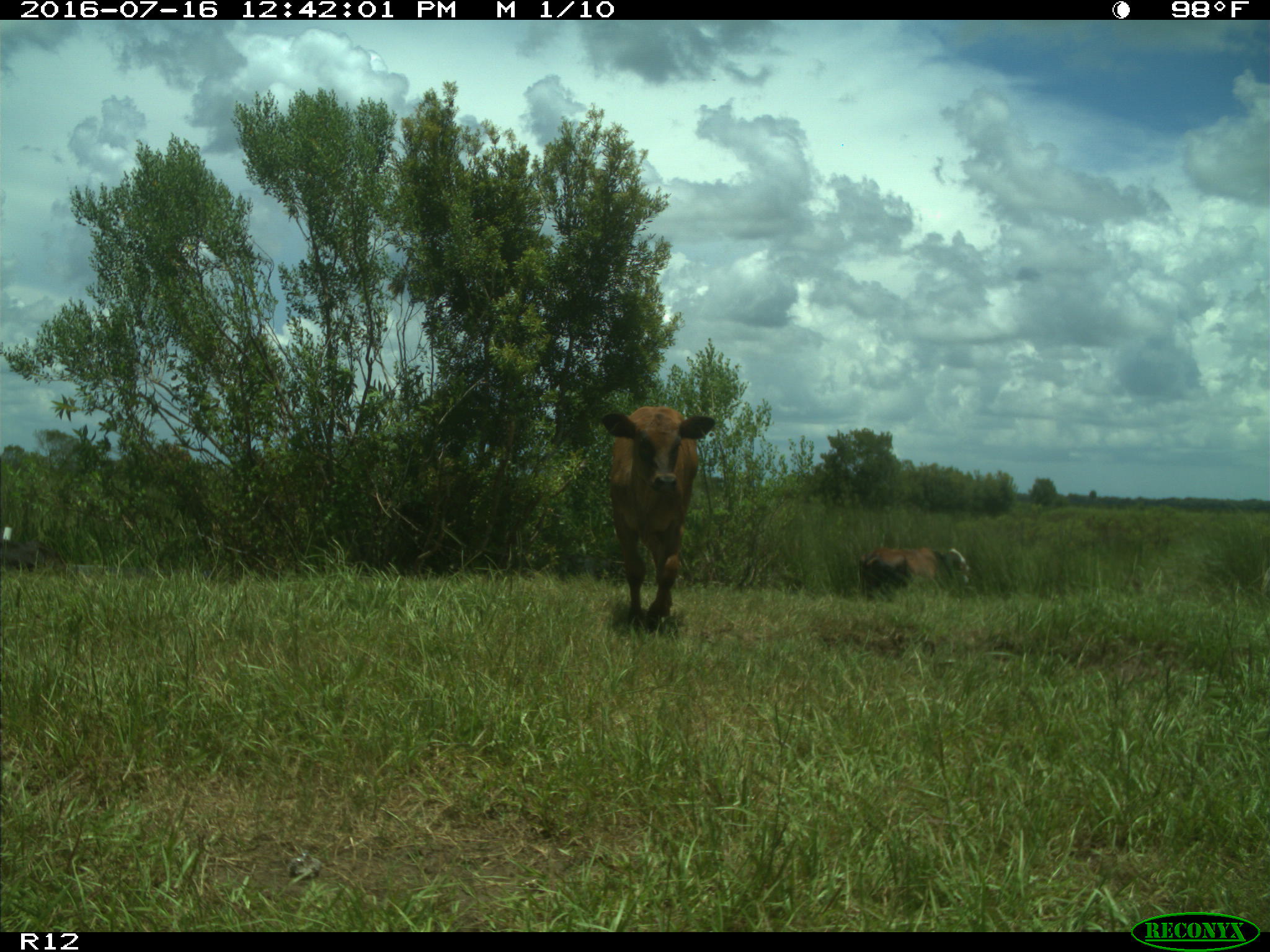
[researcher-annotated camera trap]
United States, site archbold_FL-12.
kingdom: Animalia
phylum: Chordata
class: Mammalia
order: Artiodactyla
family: Bovidae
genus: Bos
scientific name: Bos taurus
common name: domestic cow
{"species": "Bos taurus (domestic cow)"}